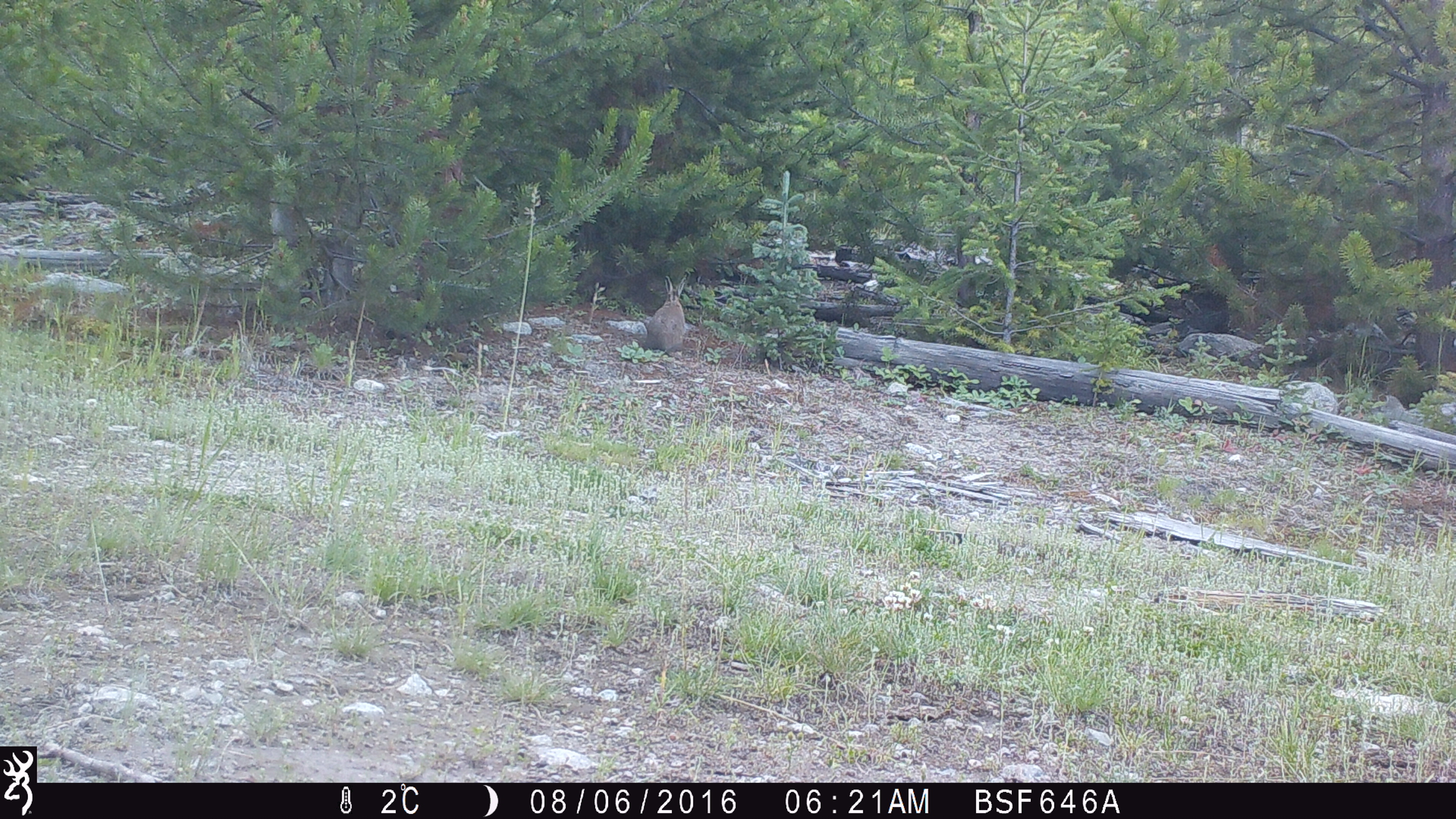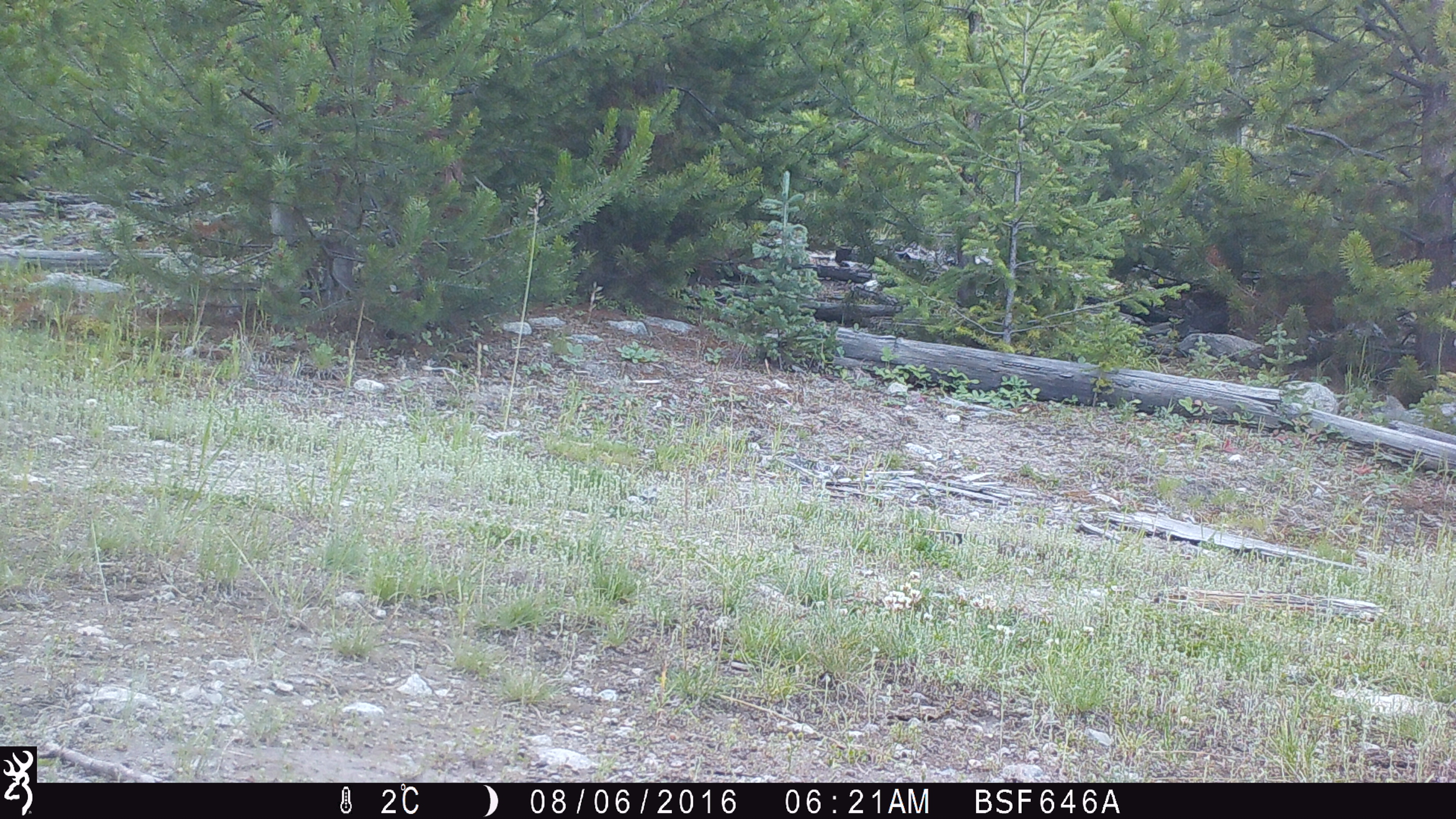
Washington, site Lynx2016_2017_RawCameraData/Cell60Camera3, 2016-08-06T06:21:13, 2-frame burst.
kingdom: Animalia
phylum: Chordata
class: Mammalia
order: Lagomorpha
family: Leporidae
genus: Lepus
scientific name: Lepus americanus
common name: snowshoe hare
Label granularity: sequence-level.